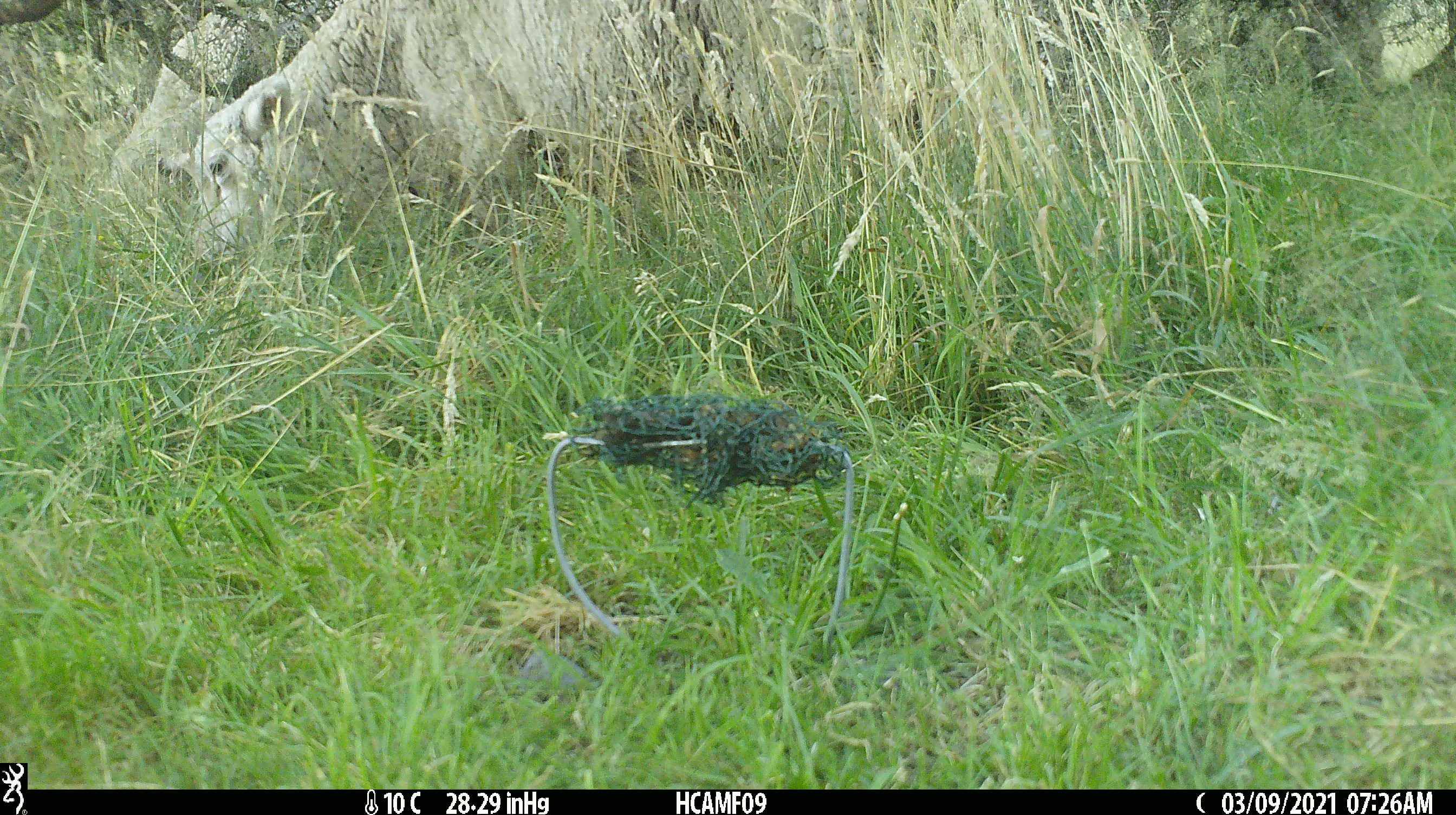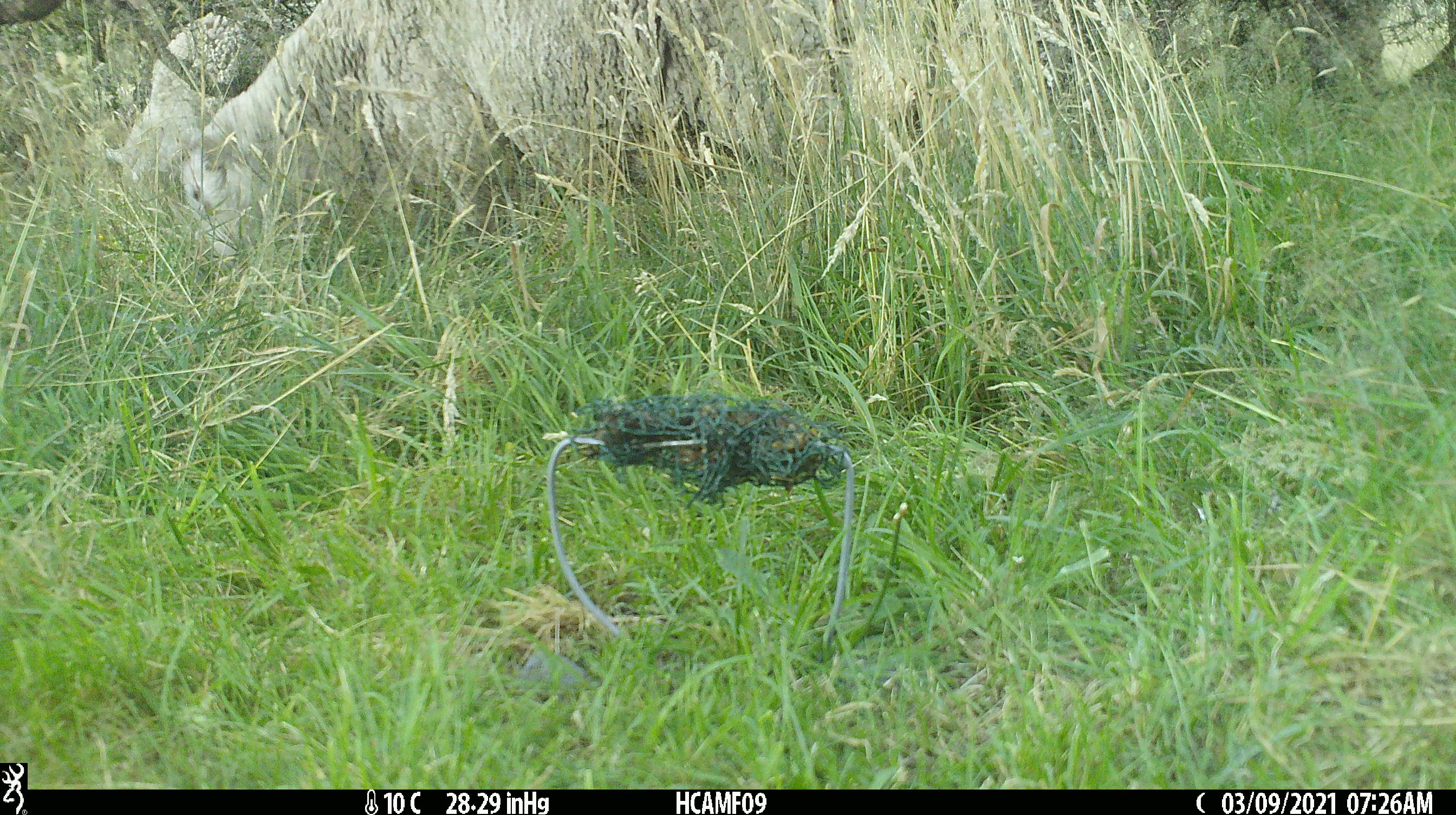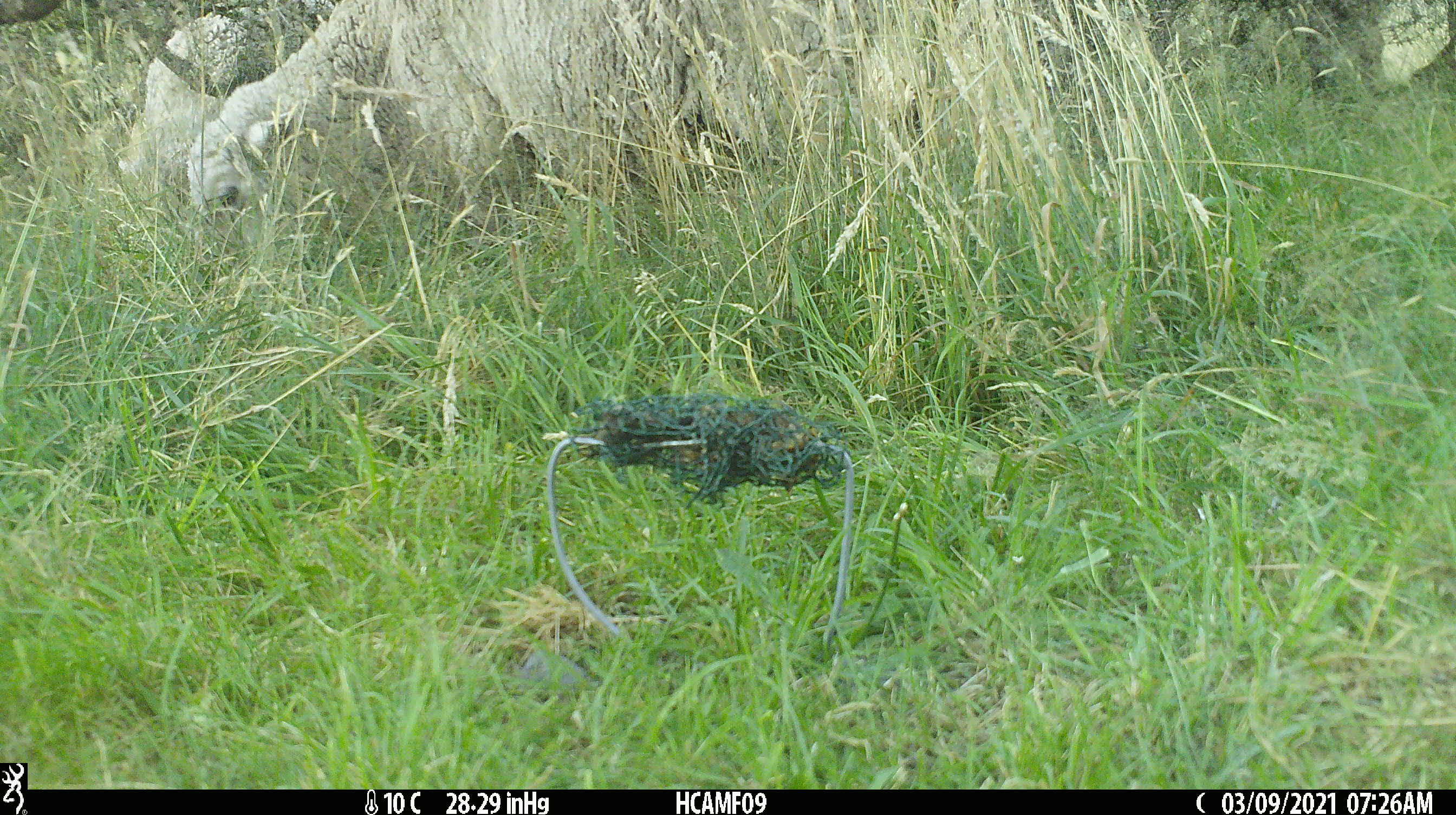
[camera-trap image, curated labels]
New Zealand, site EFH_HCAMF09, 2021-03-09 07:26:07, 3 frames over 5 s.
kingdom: Animalia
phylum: Chordata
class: Mammalia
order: Artiodactyla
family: Bovidae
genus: Ovis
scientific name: Ovis aries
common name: domestic sheep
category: sheep